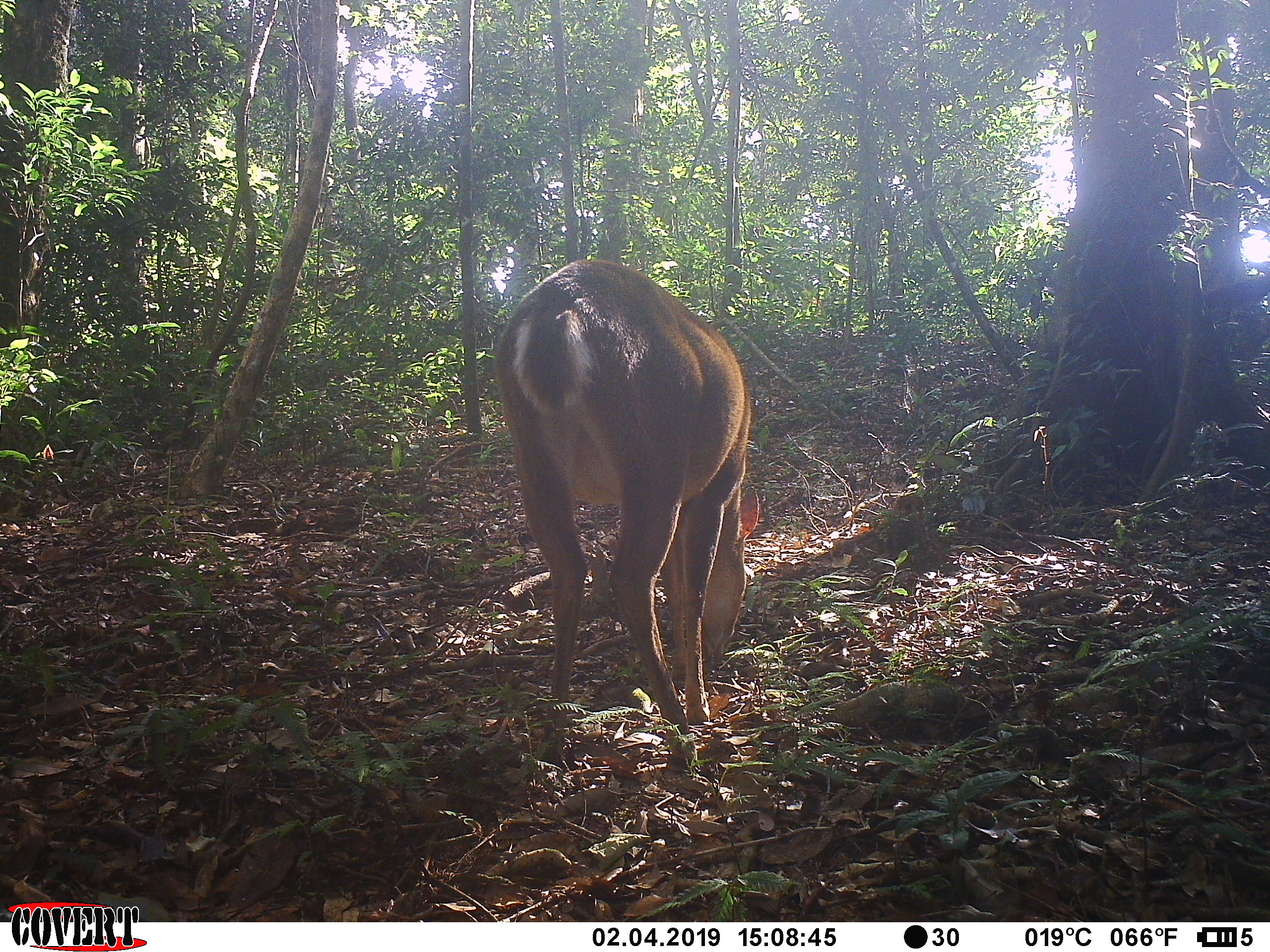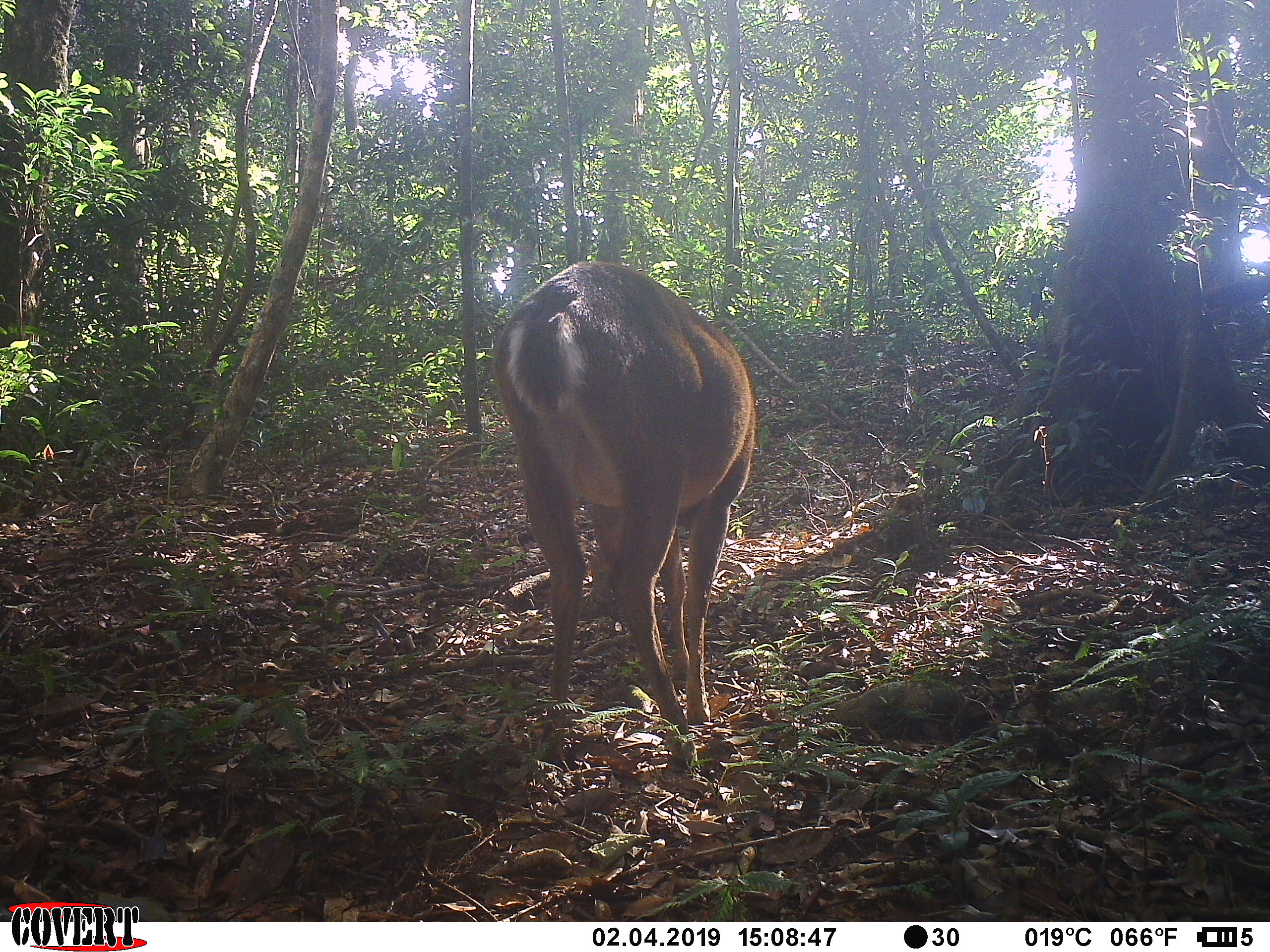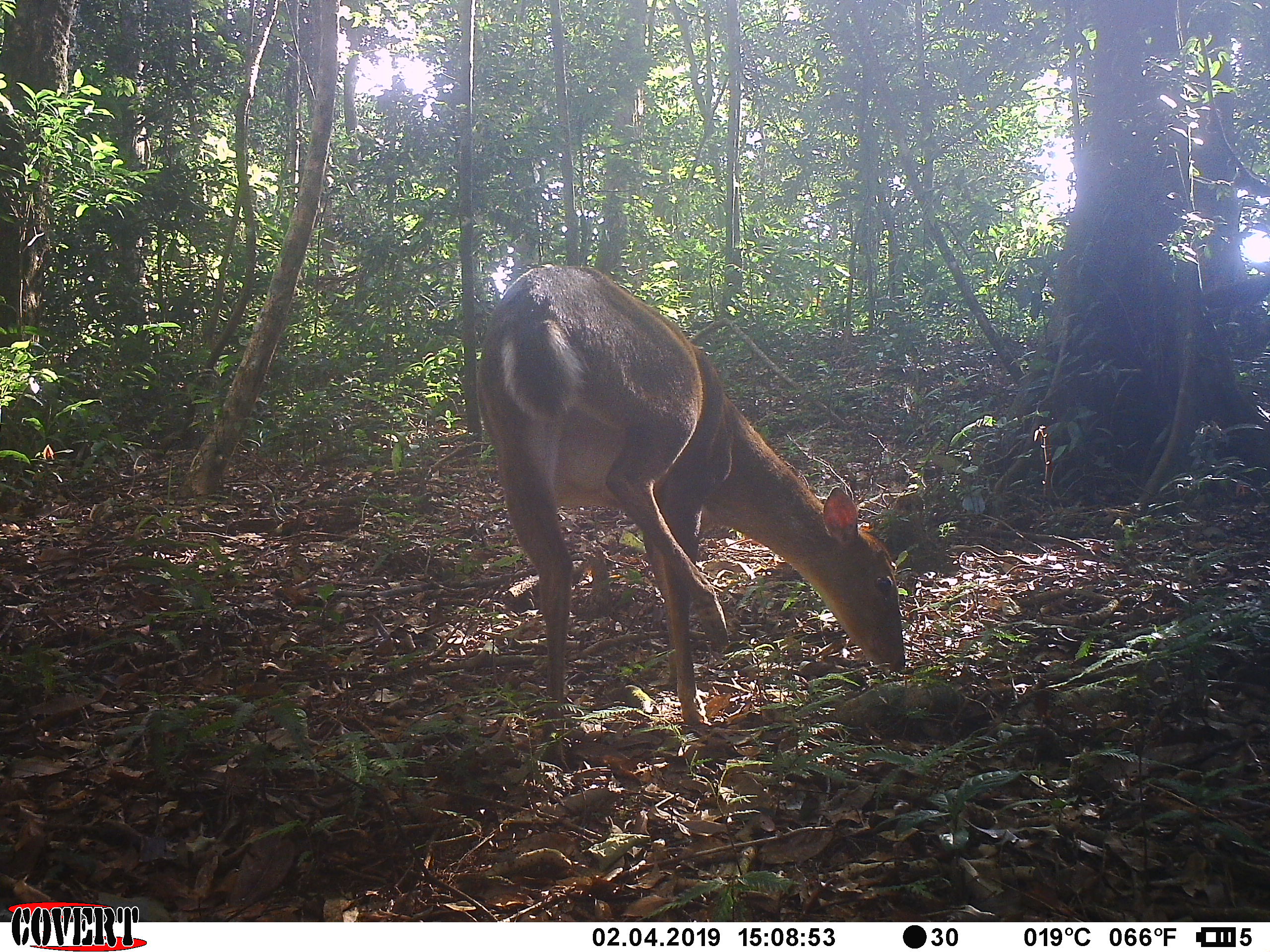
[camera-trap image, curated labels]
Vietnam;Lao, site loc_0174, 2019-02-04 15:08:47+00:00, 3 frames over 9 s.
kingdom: Animalia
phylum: Chordata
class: Mammalia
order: Artiodactyla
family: Cervidae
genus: Muntiacus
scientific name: Muntiacus vuquangensis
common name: large-antlered muntjac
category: large antlered muntjac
Large antlered muntjac (large-antlered muntjac) (Muntiacus vuquangensis). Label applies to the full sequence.